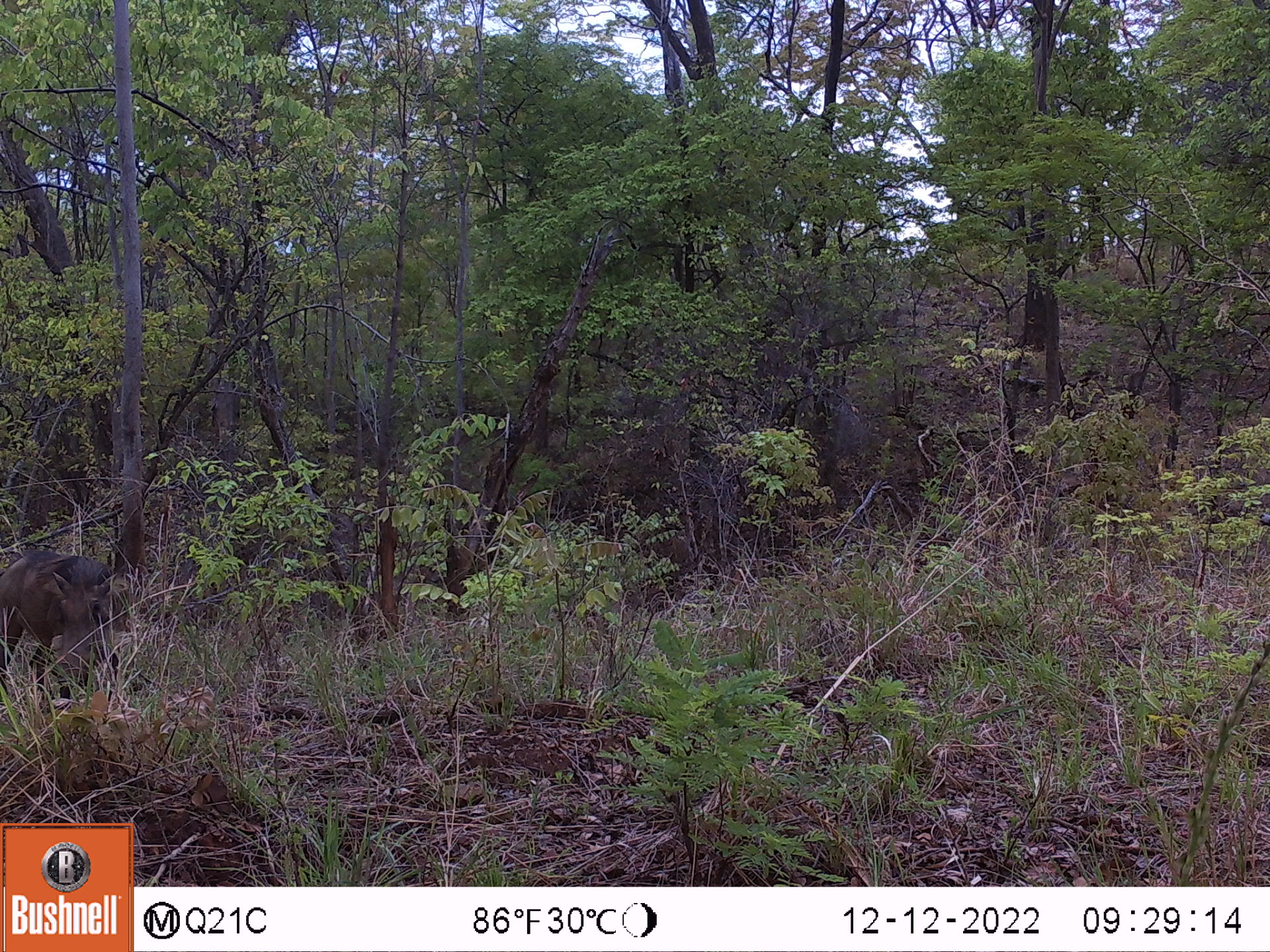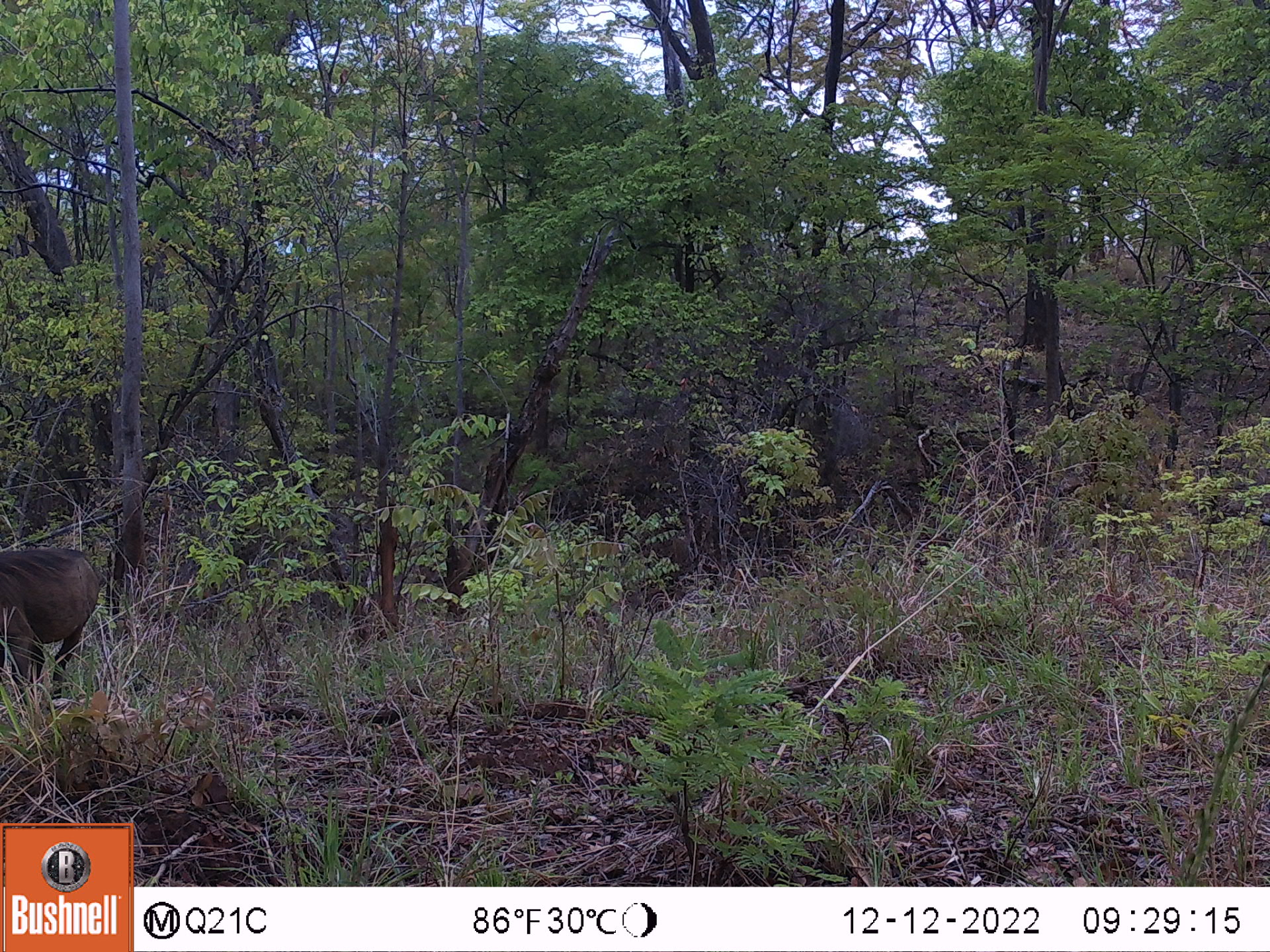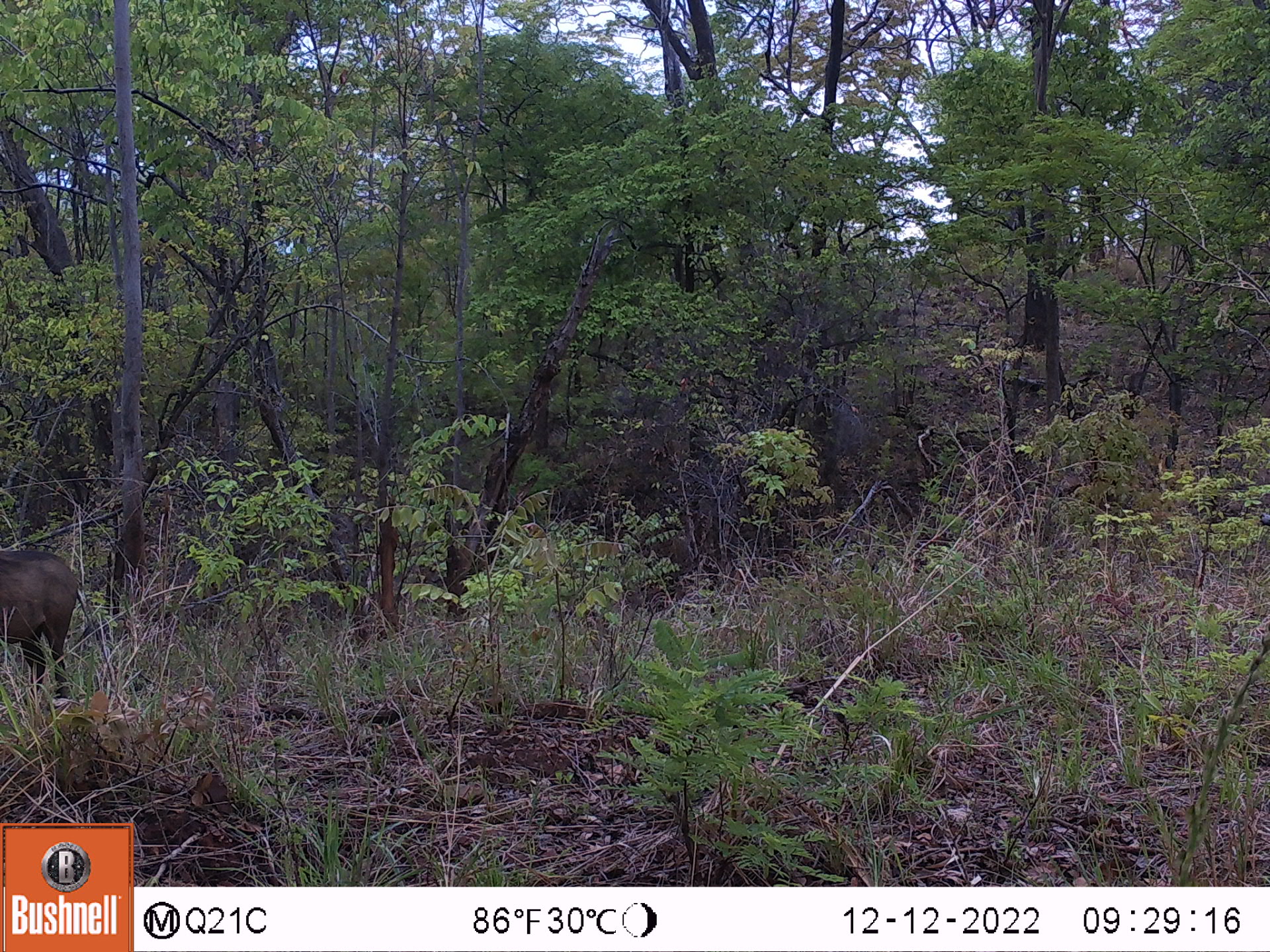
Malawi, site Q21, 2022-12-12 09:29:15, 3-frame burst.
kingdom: Animalia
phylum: Chordata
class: Mammalia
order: Artiodactyla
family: Suidae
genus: Phacochoerus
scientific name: Phacochoerus africanus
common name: common warthog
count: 1